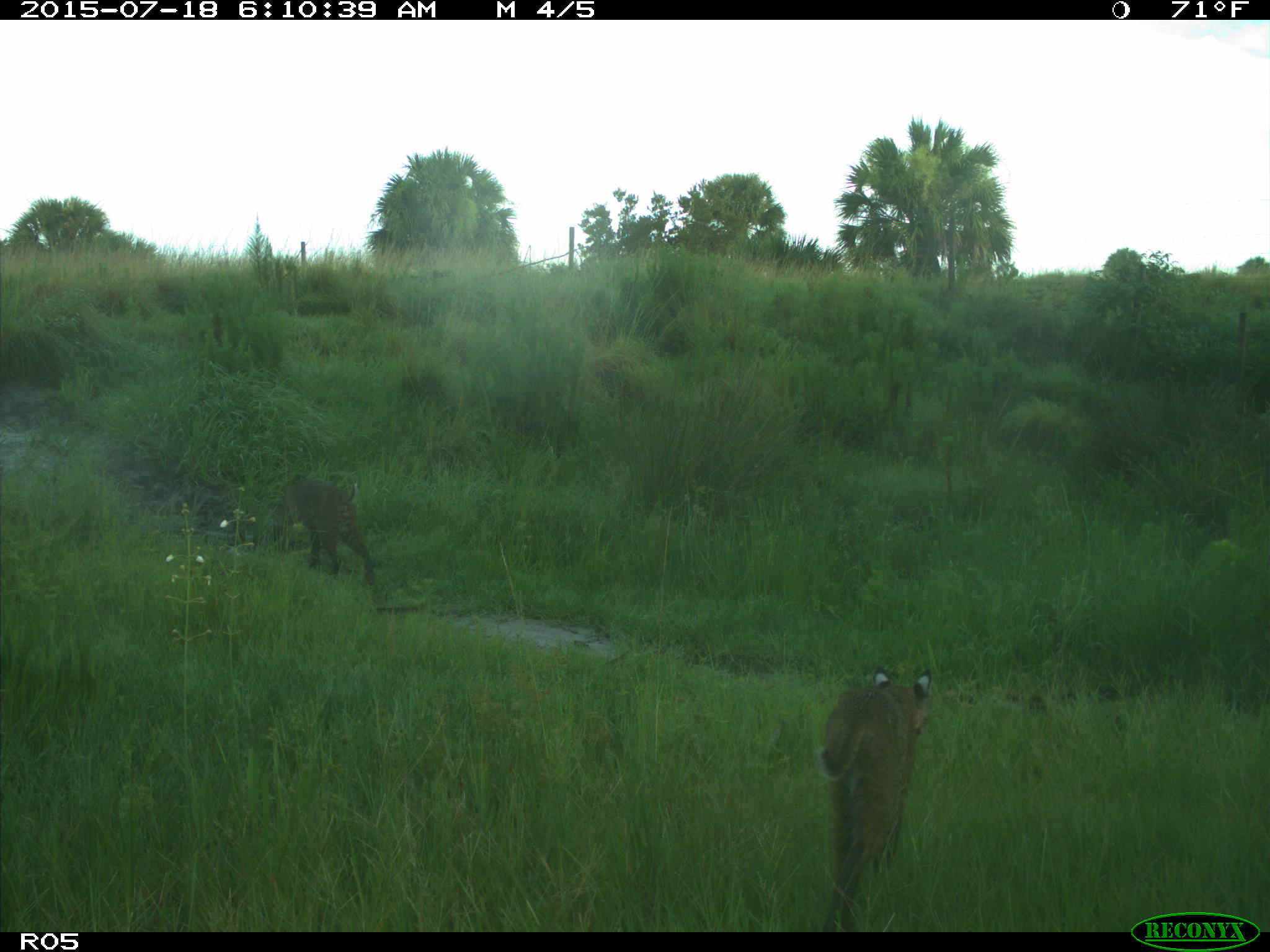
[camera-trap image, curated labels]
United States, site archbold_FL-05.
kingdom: Animalia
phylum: Chordata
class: Mammalia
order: Carnivora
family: Felidae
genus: Lynx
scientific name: Lynx rufus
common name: bobcat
Lynx rufus (bobcat).